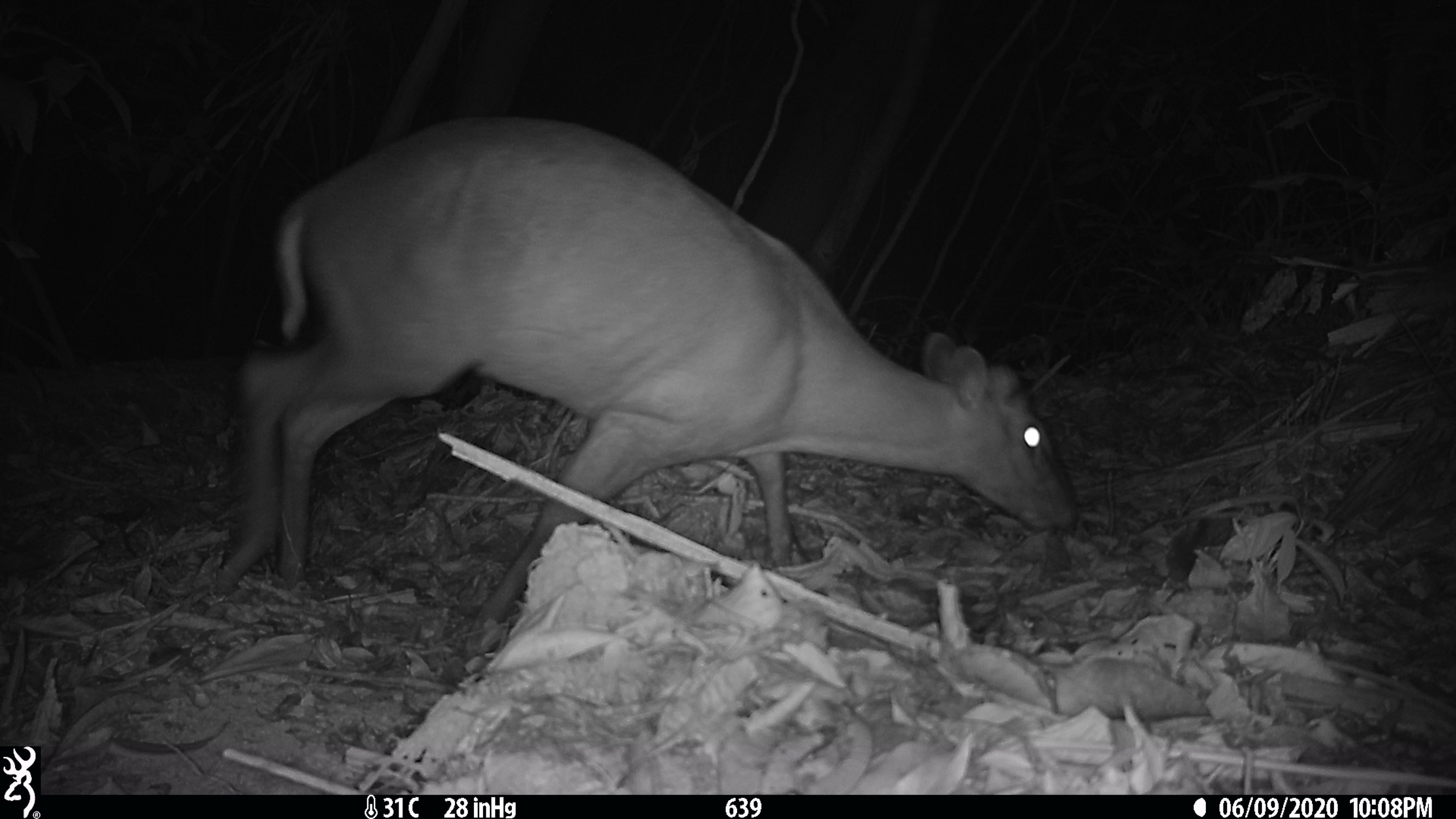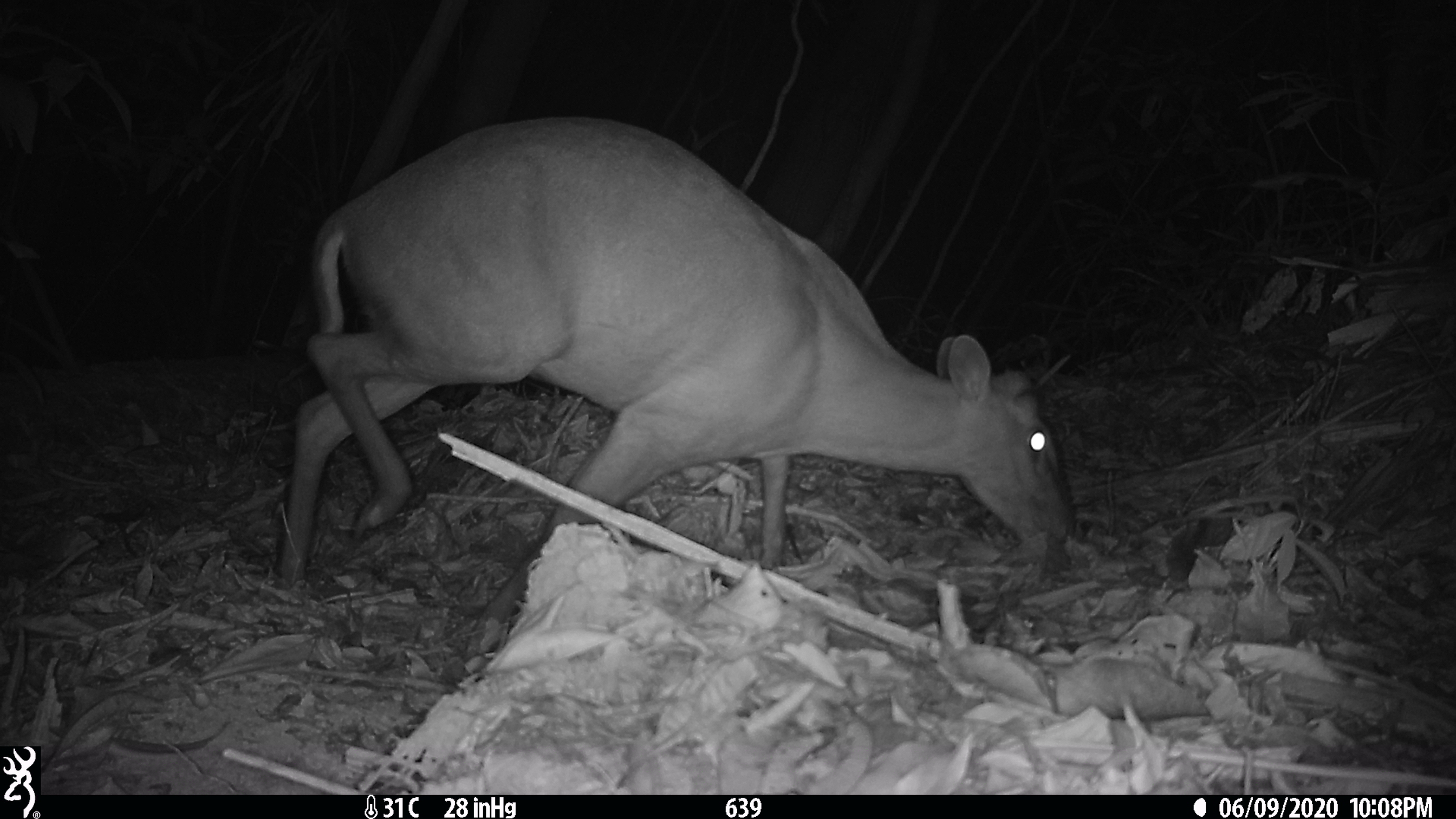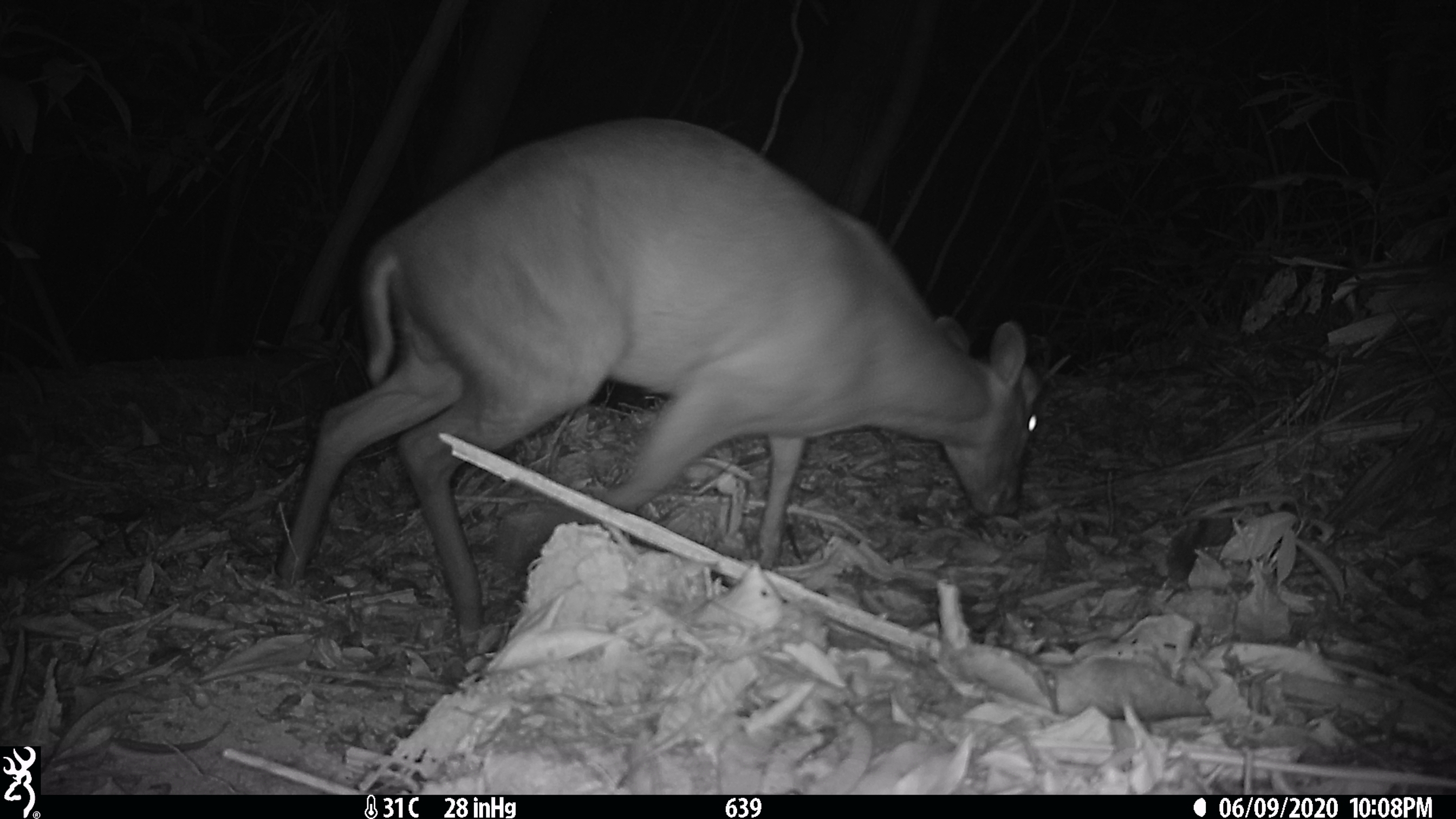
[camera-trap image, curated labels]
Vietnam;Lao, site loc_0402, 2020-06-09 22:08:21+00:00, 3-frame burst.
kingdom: Animalia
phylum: Chordata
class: Mammalia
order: Artiodactyla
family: Cervidae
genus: Muntiacus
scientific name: Muntiacus rooseveltorum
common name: roosevelt's muntjac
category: roosevelts muntjac group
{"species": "roosevelts muntjac group (roosevelt's muntjac) (Muntiacus rooseveltorum)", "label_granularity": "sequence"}